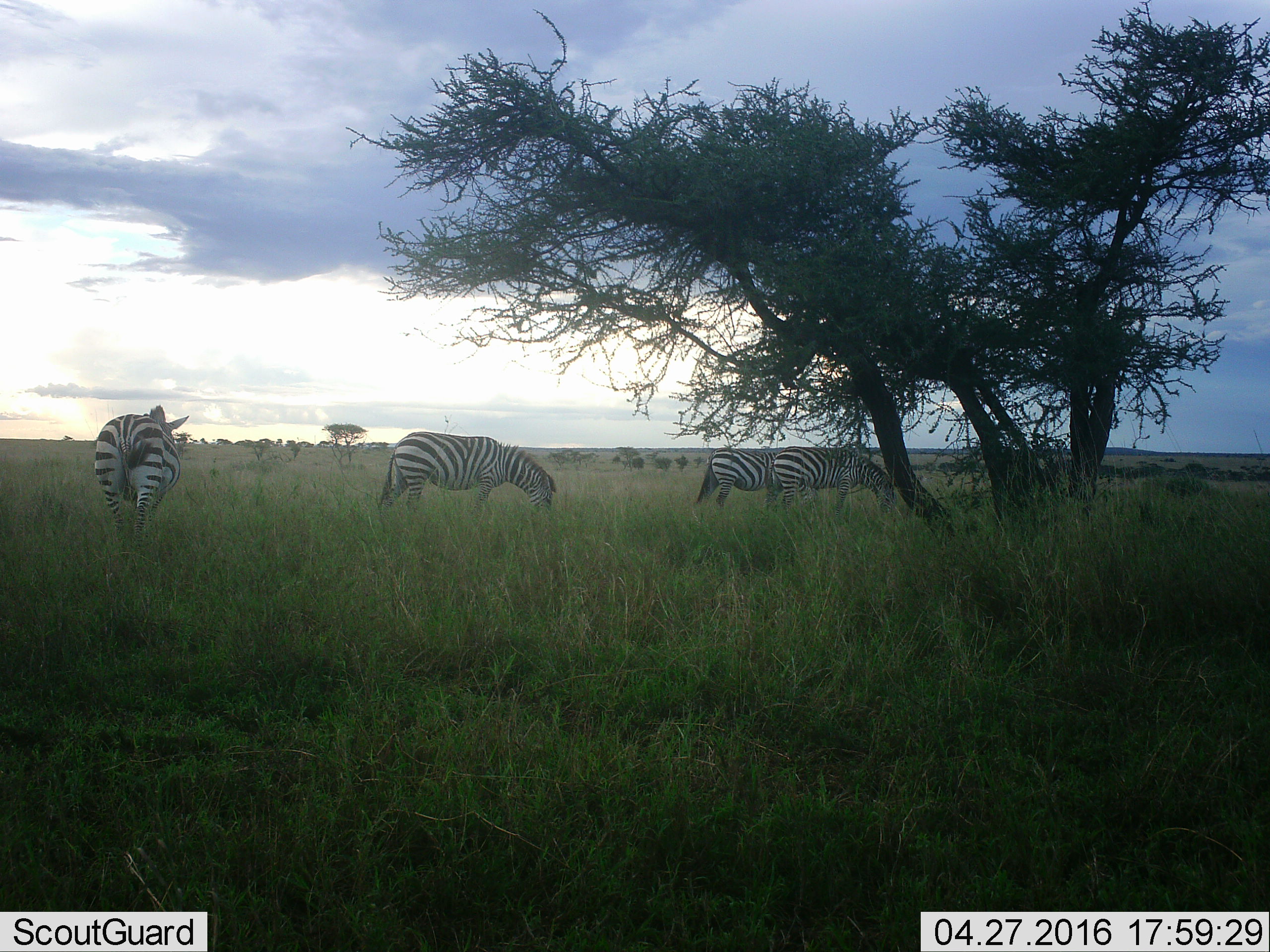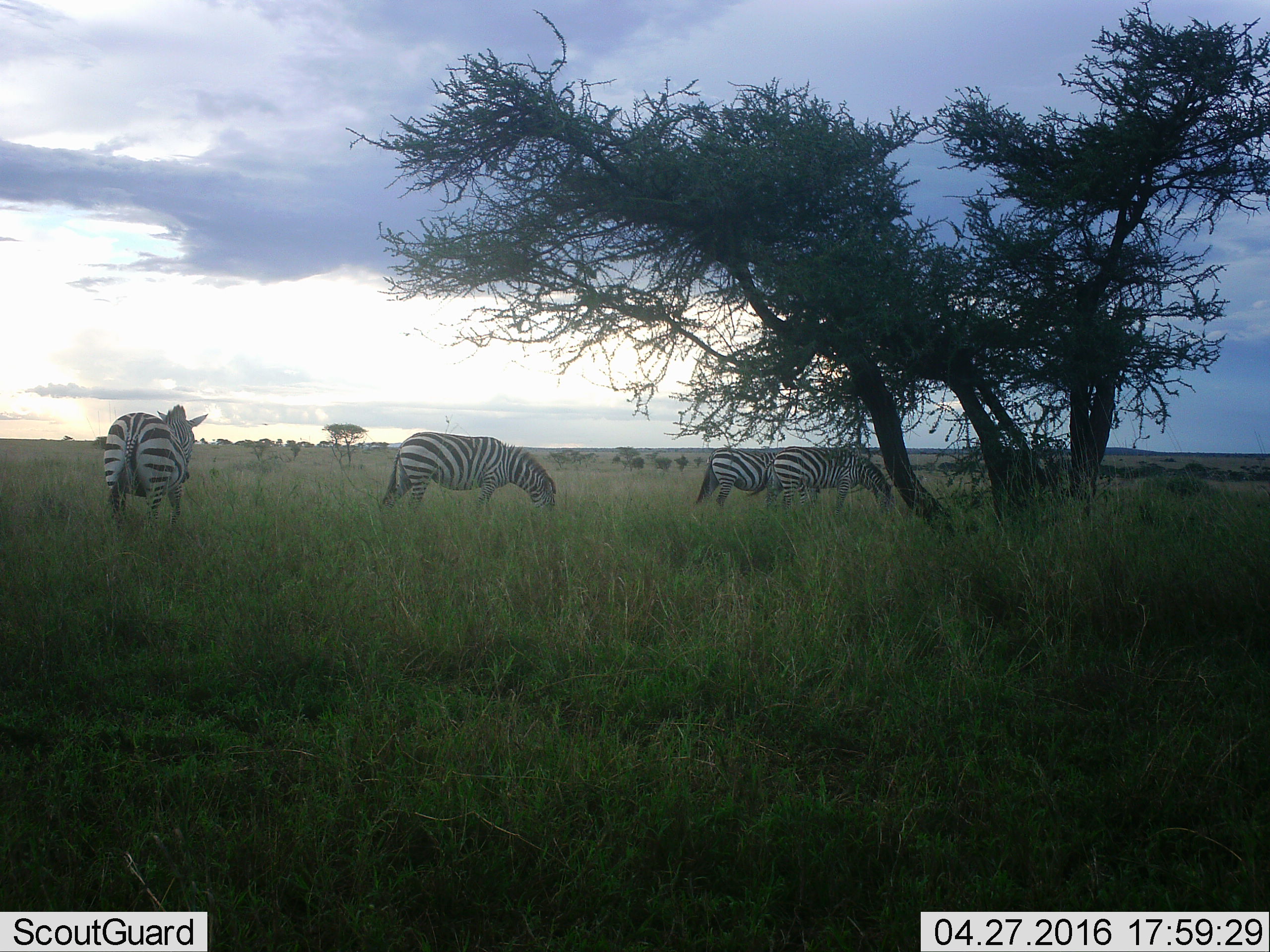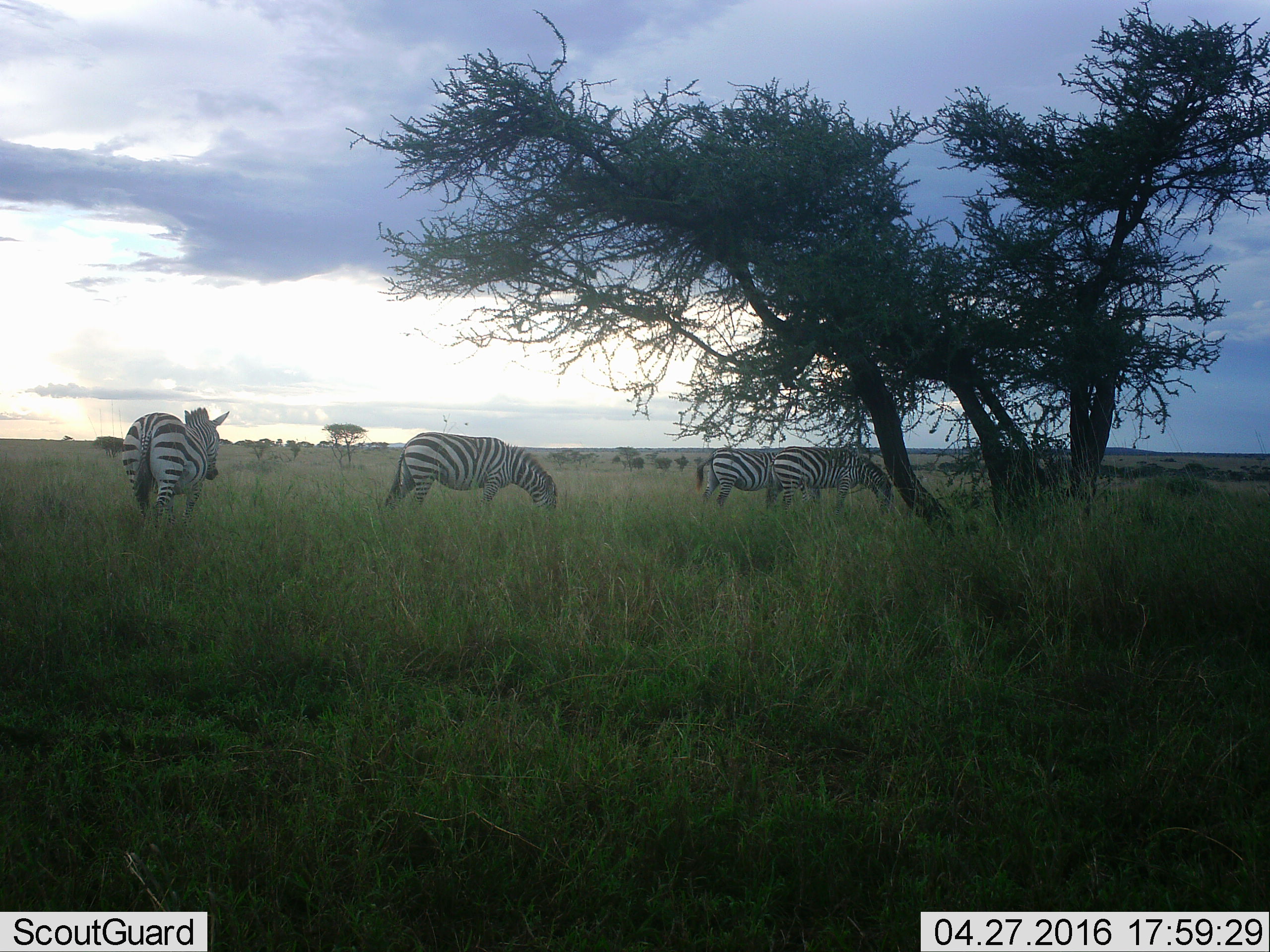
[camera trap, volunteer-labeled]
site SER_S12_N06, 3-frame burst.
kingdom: Animalia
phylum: Chordata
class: Mammalia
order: Perissodactyla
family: Equidae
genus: Equus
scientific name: Equus quagga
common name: plains zebra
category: zebraplains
Zebraplains (plains zebra) (Equus quagga), count 4. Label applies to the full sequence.